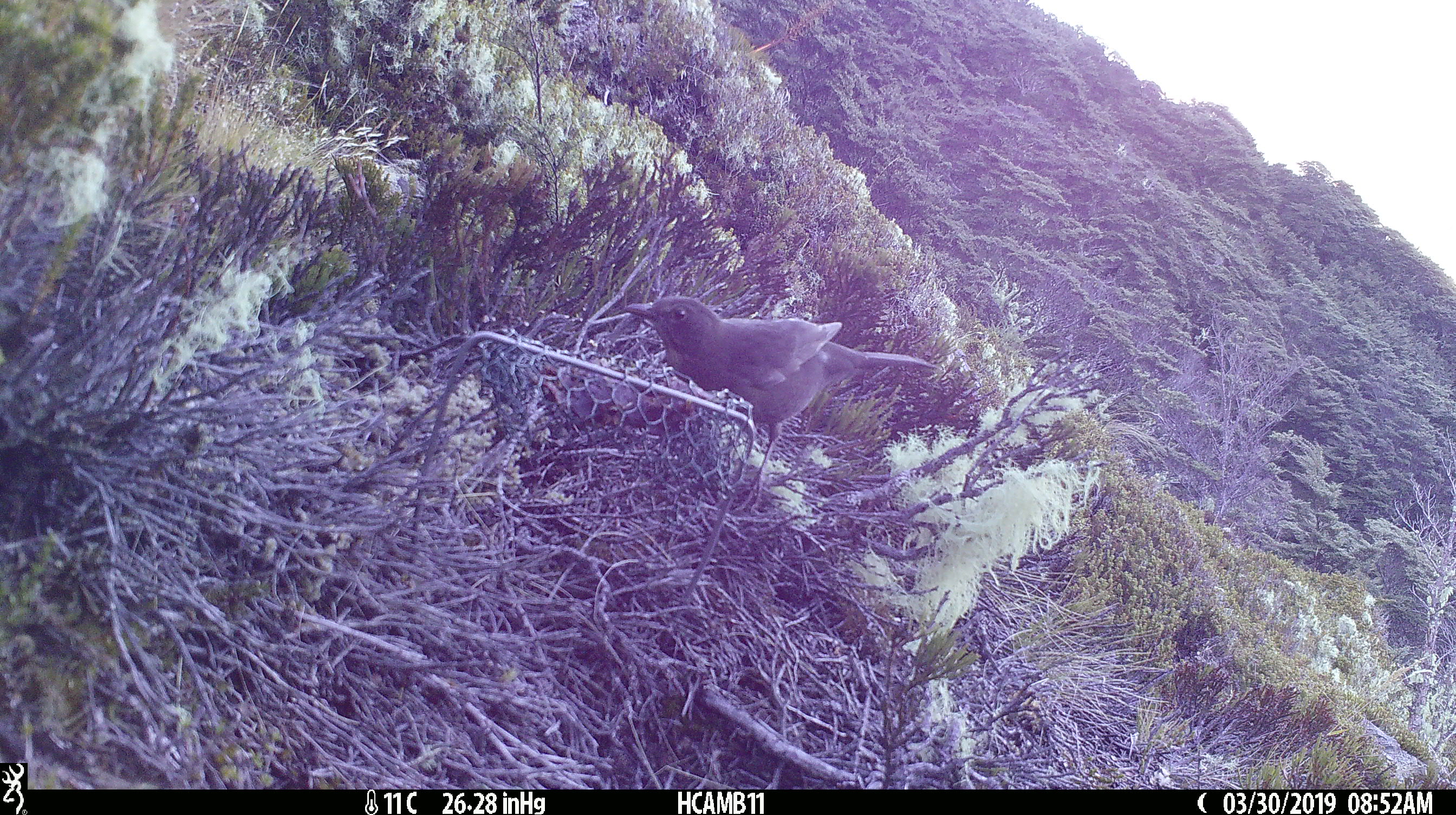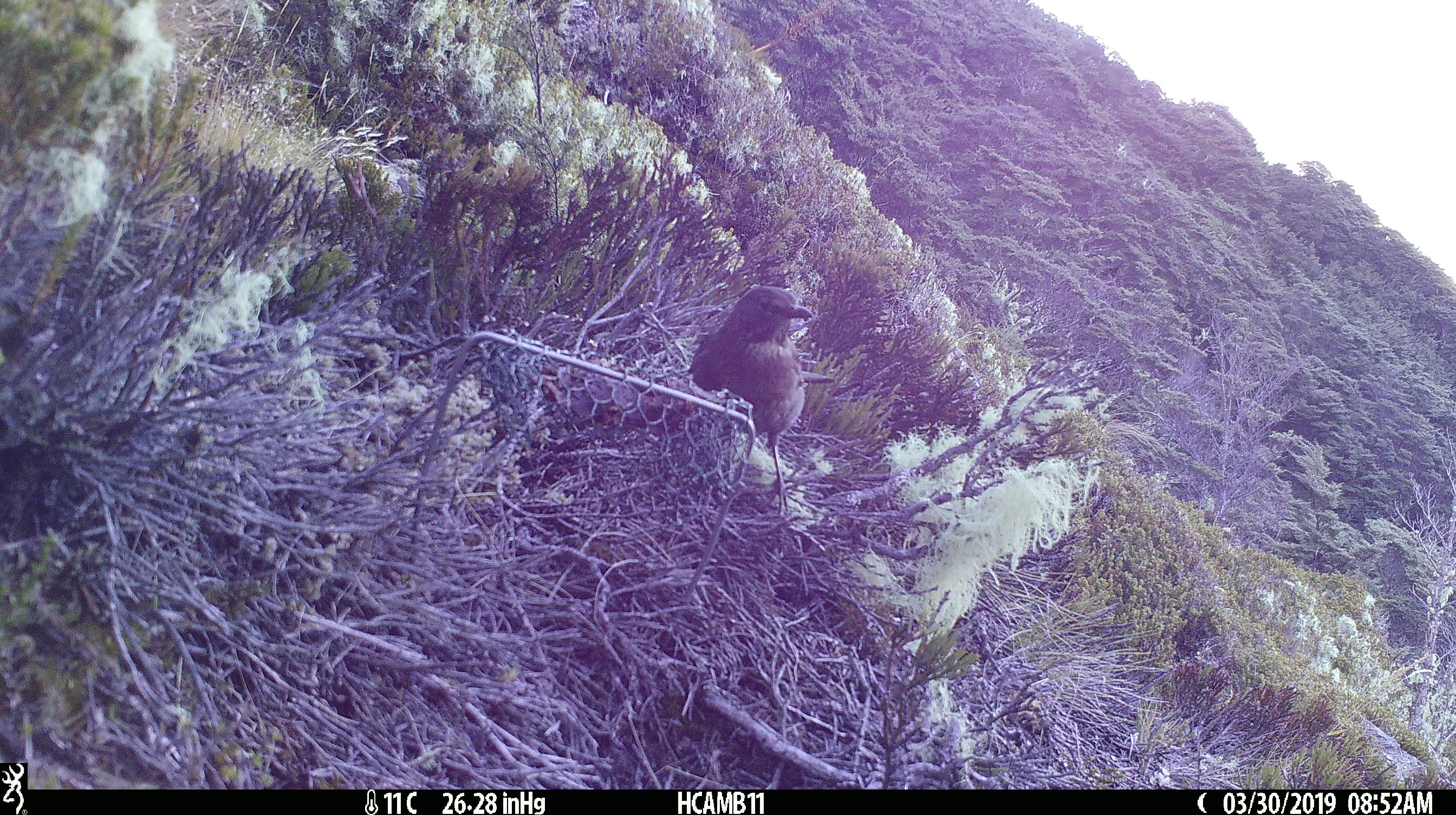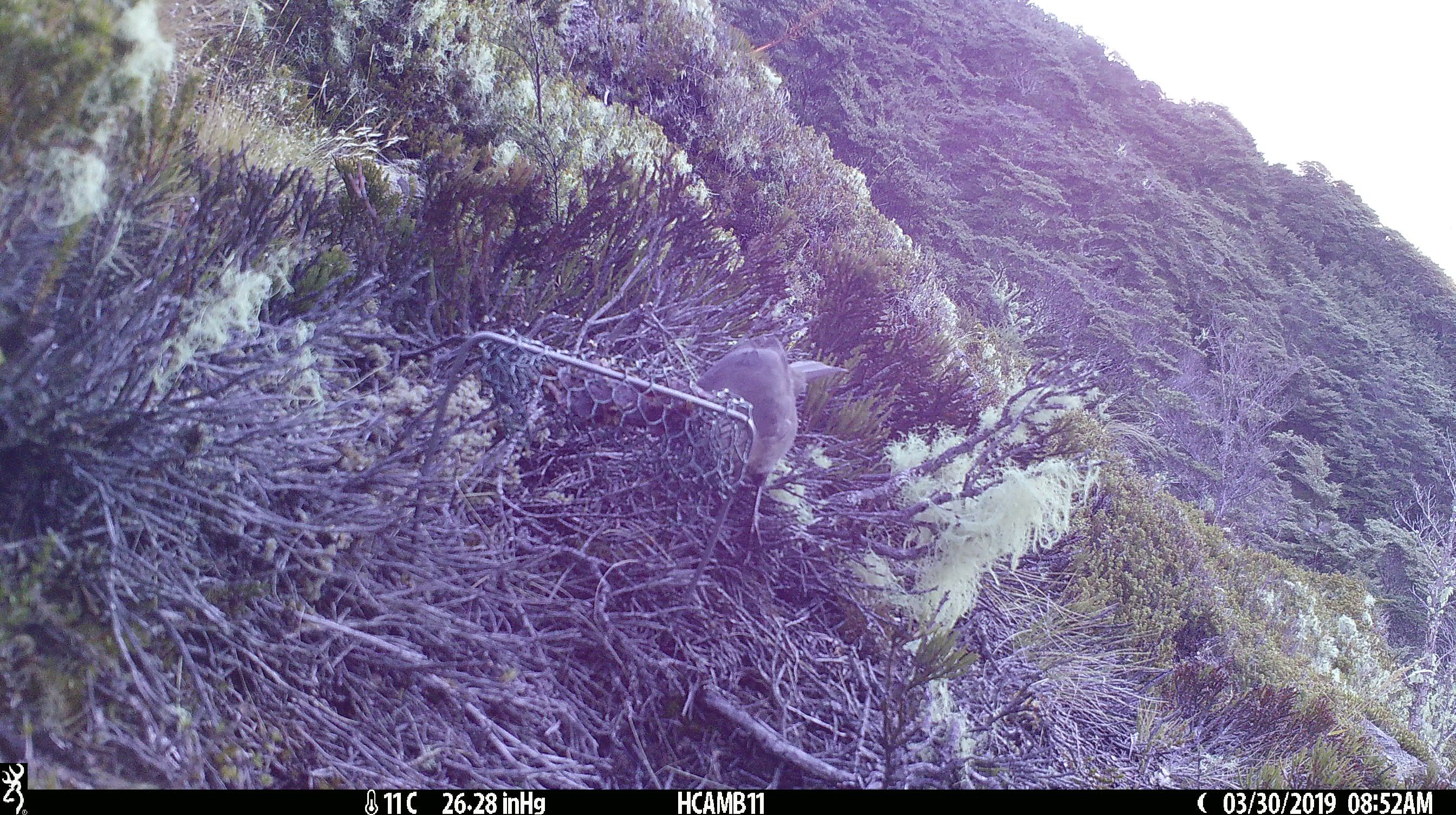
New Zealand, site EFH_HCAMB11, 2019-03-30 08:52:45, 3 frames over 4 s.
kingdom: Animalia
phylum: Chordata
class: Aves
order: Passeriformes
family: Turdidae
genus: Turdus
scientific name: Turdus merula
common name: eurasian blackbird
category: blackbird